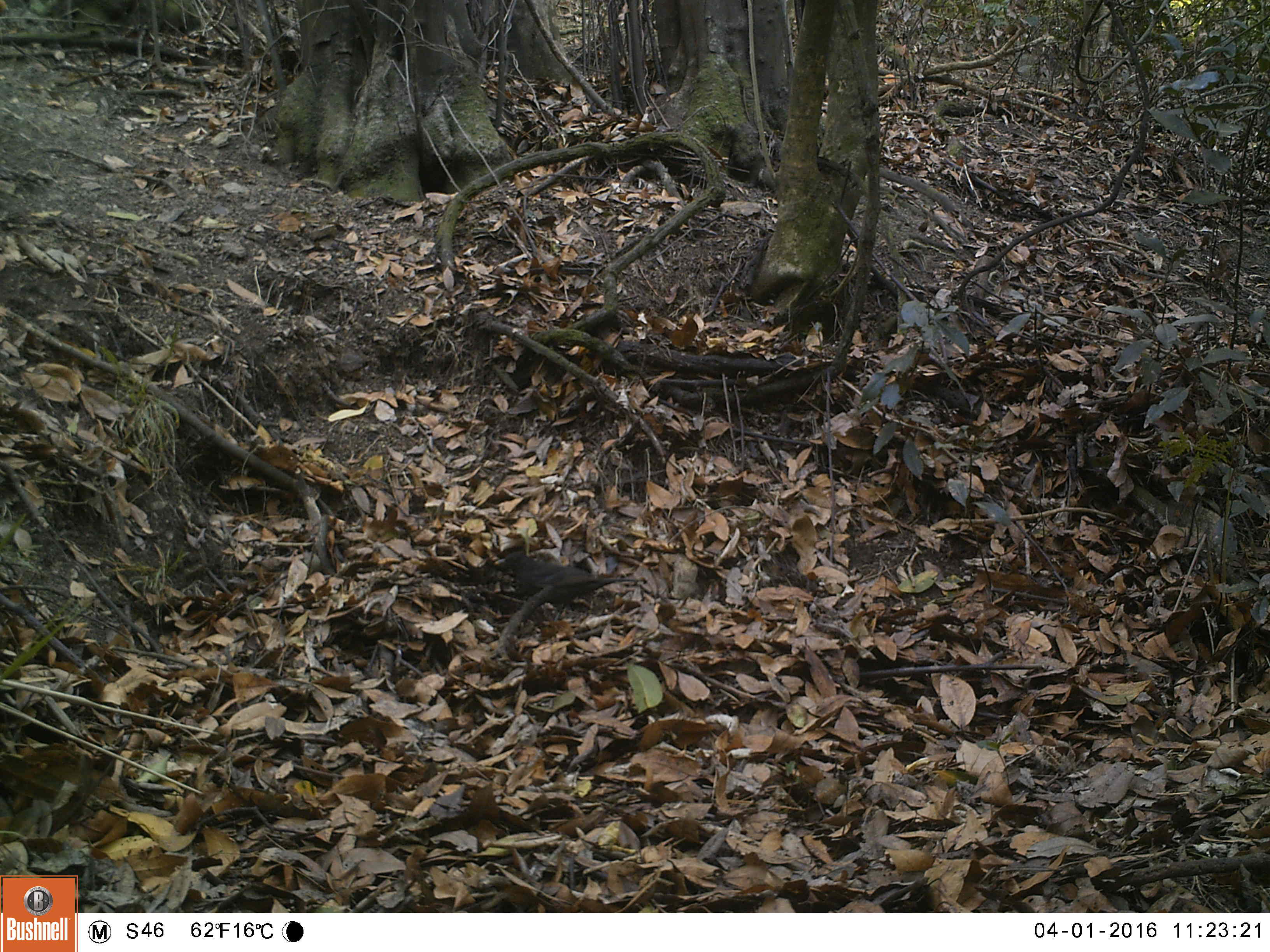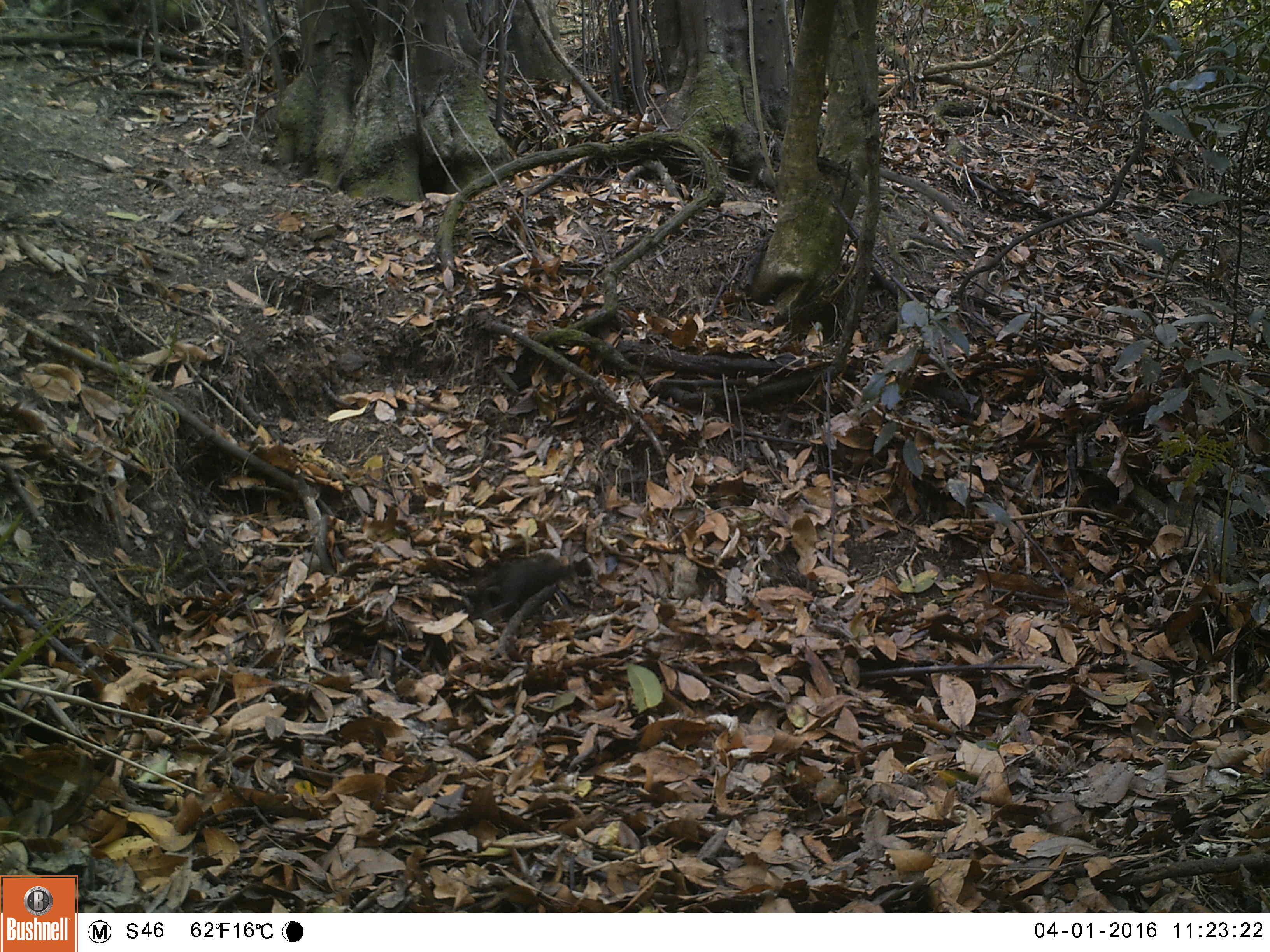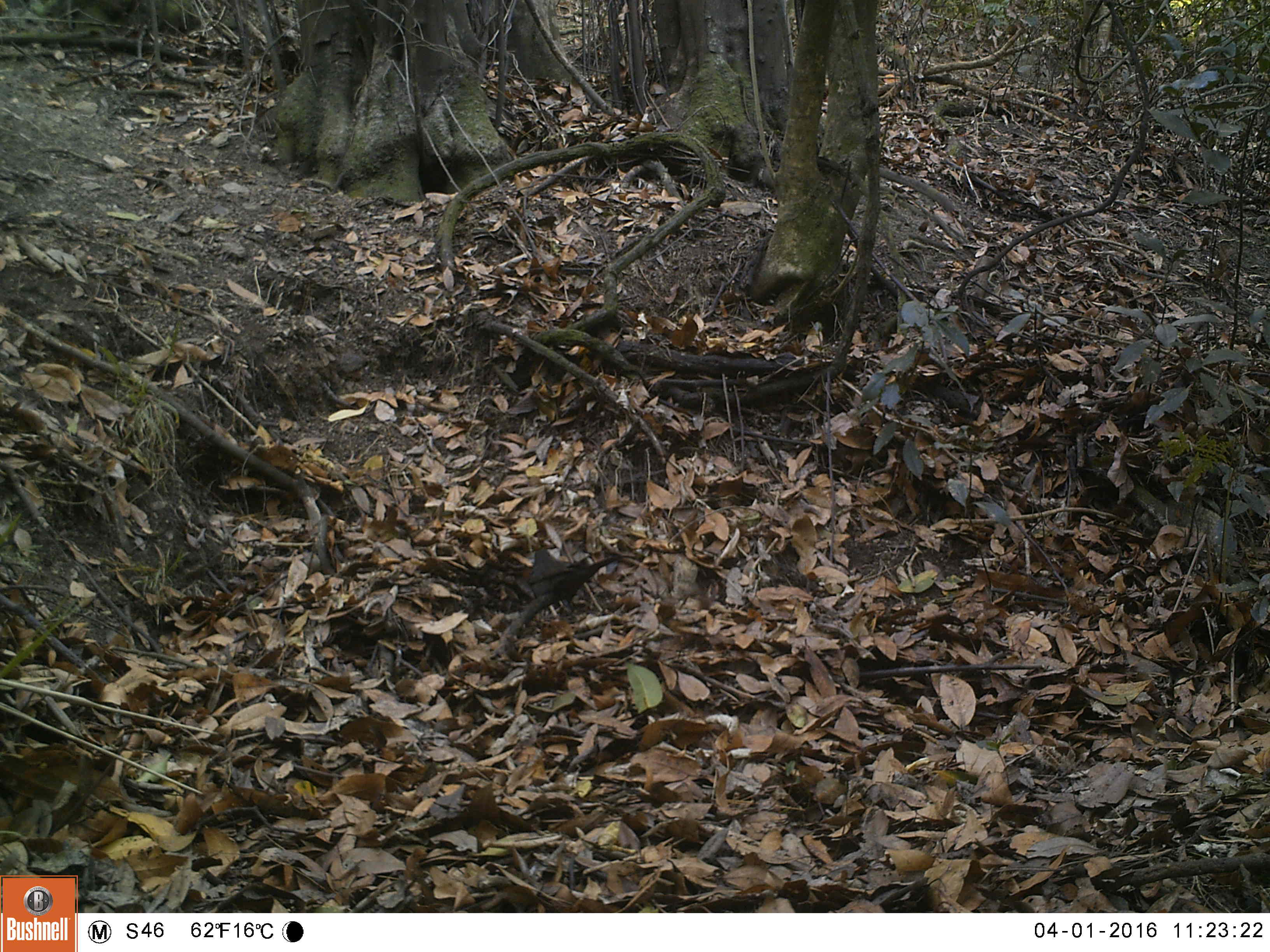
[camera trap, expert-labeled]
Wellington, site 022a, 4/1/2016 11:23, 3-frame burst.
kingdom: Animalia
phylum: Chordata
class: Aves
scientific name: Aves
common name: bird